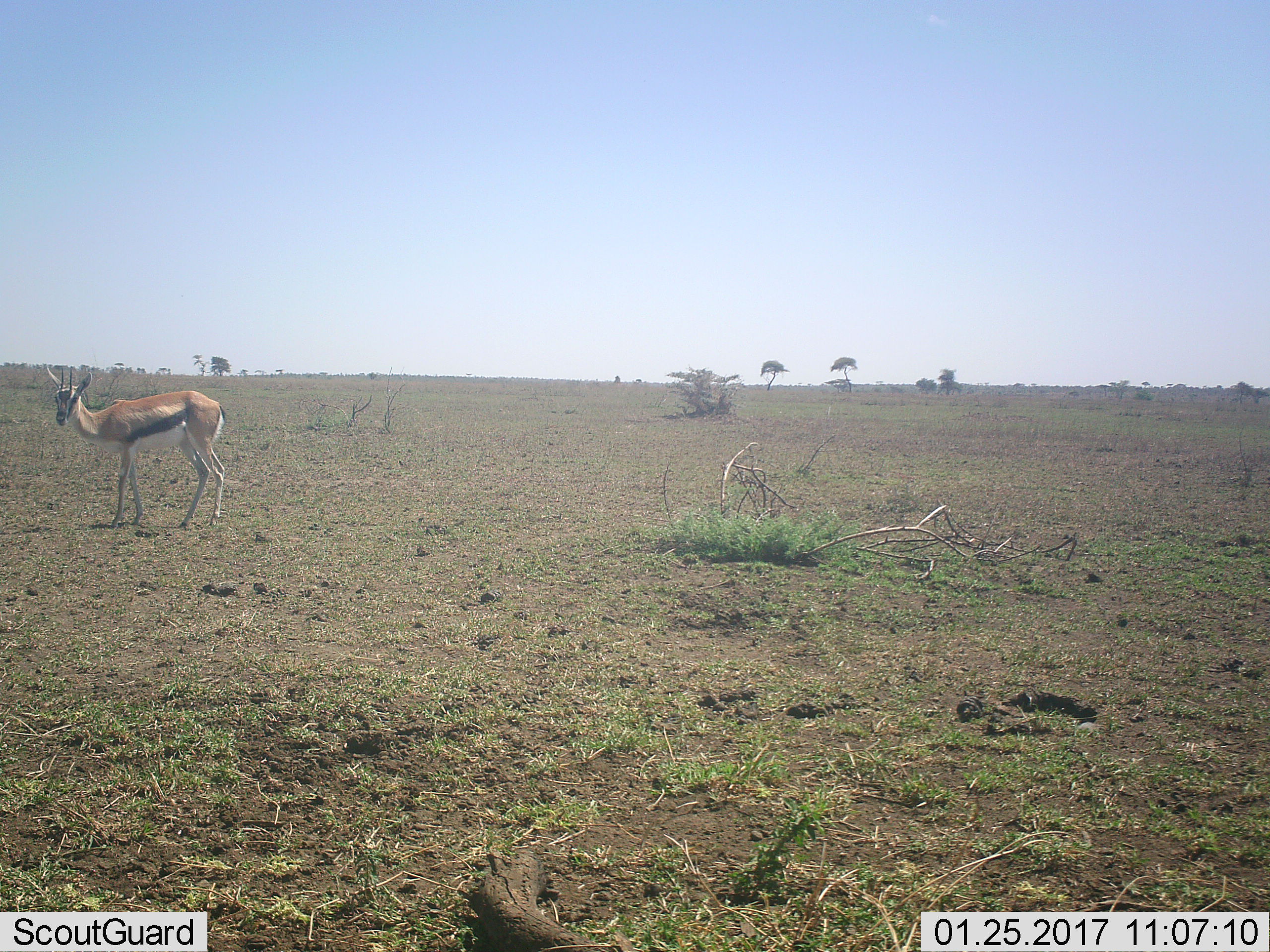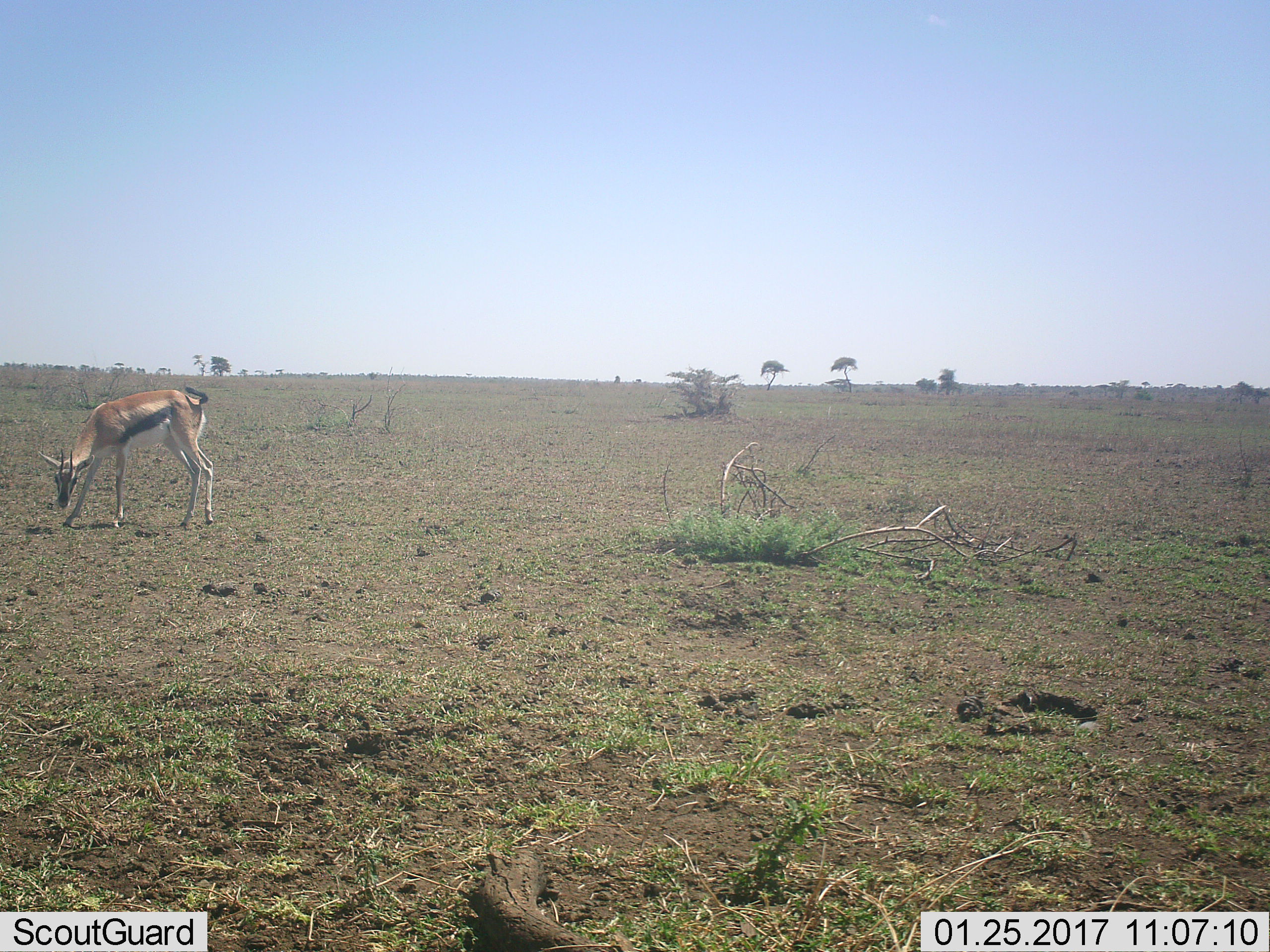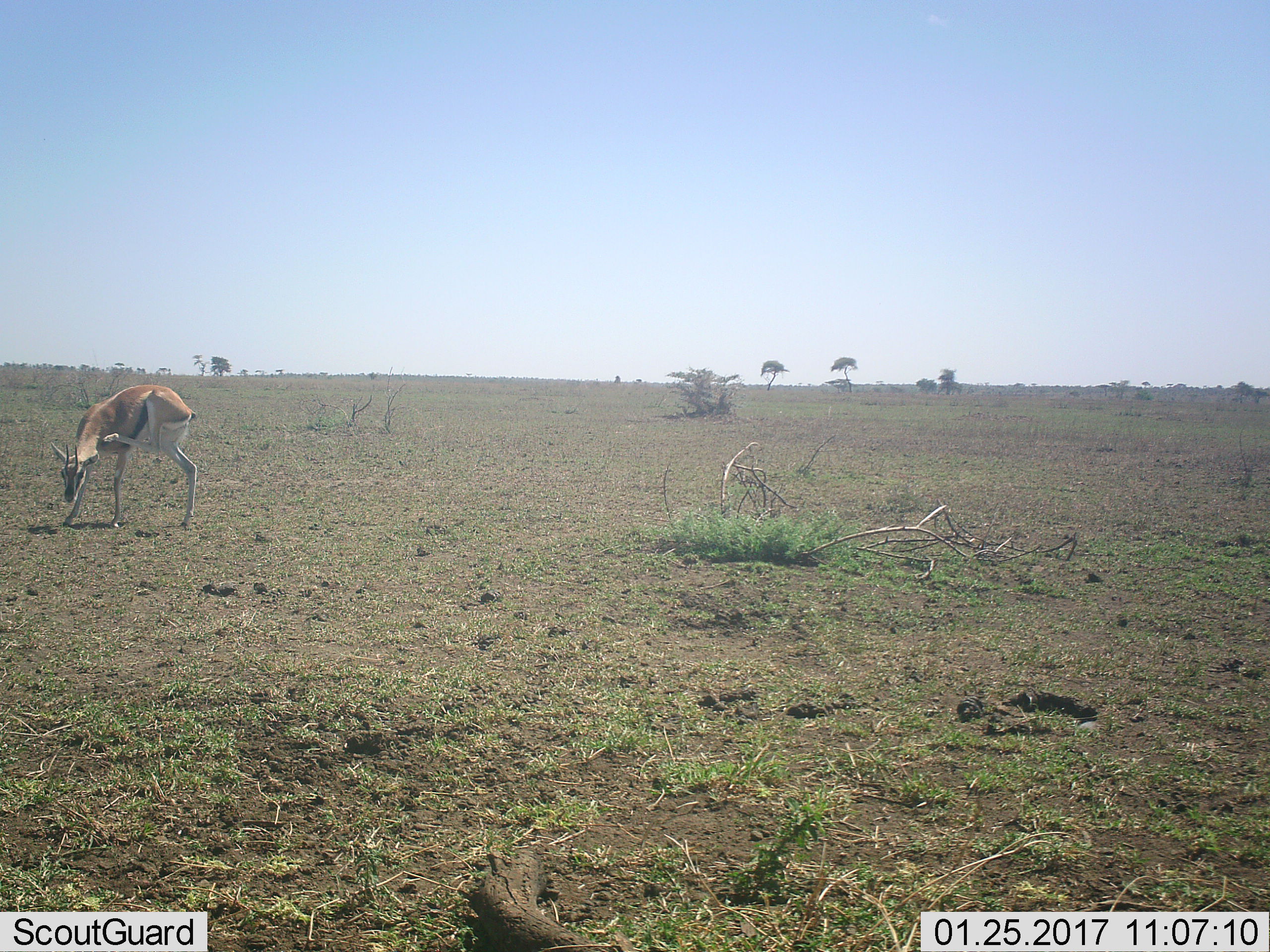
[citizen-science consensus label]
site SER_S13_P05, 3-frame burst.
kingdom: Animalia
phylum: Chordata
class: Mammalia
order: Artiodactyla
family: Bovidae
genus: Eudorcas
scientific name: Eudorcas thomsonii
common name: thomson's gazelle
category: gazellethomsons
Gazellethomsons (thomson's gazelle) (Eudorcas thomsonii), count 1. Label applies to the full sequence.